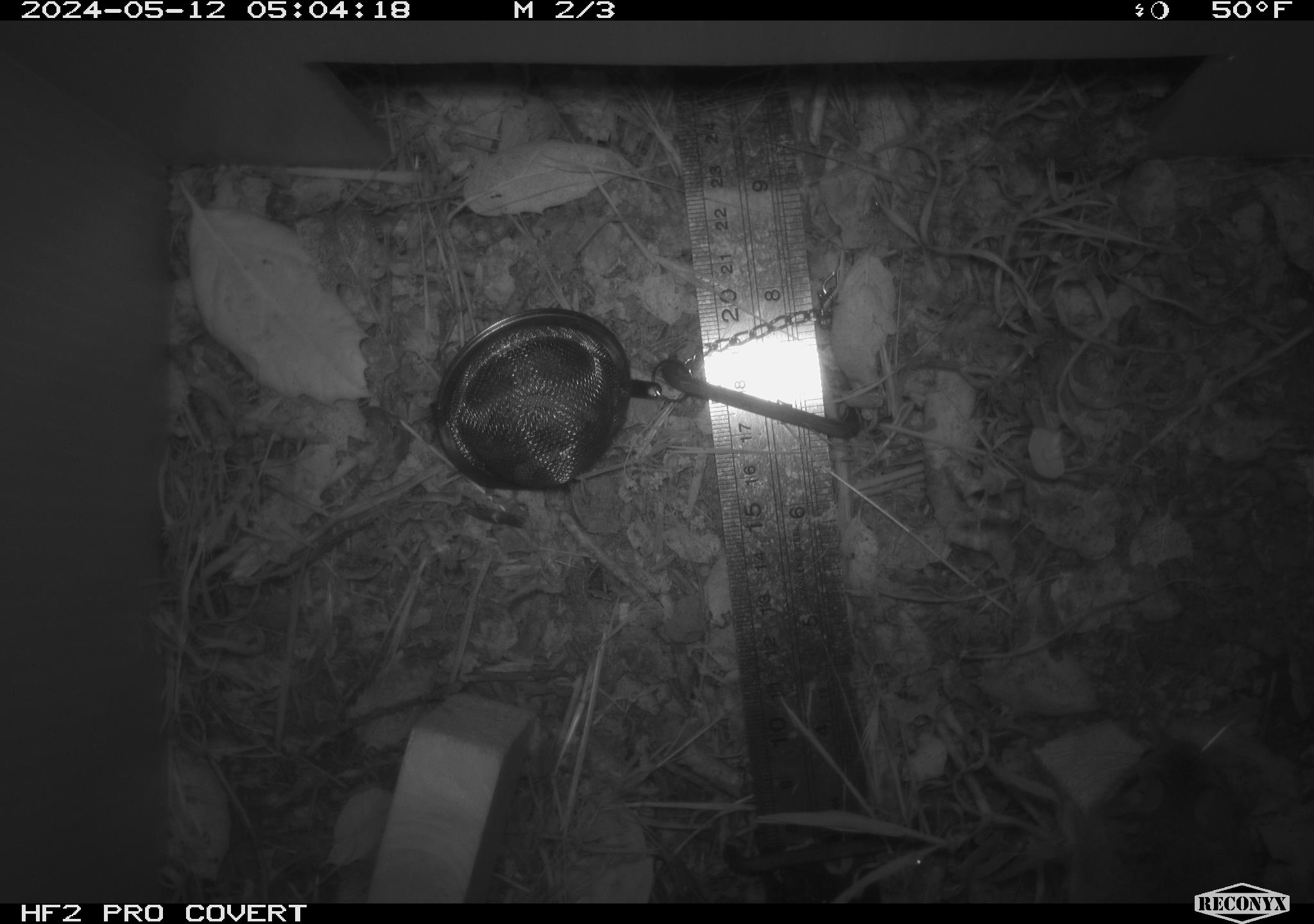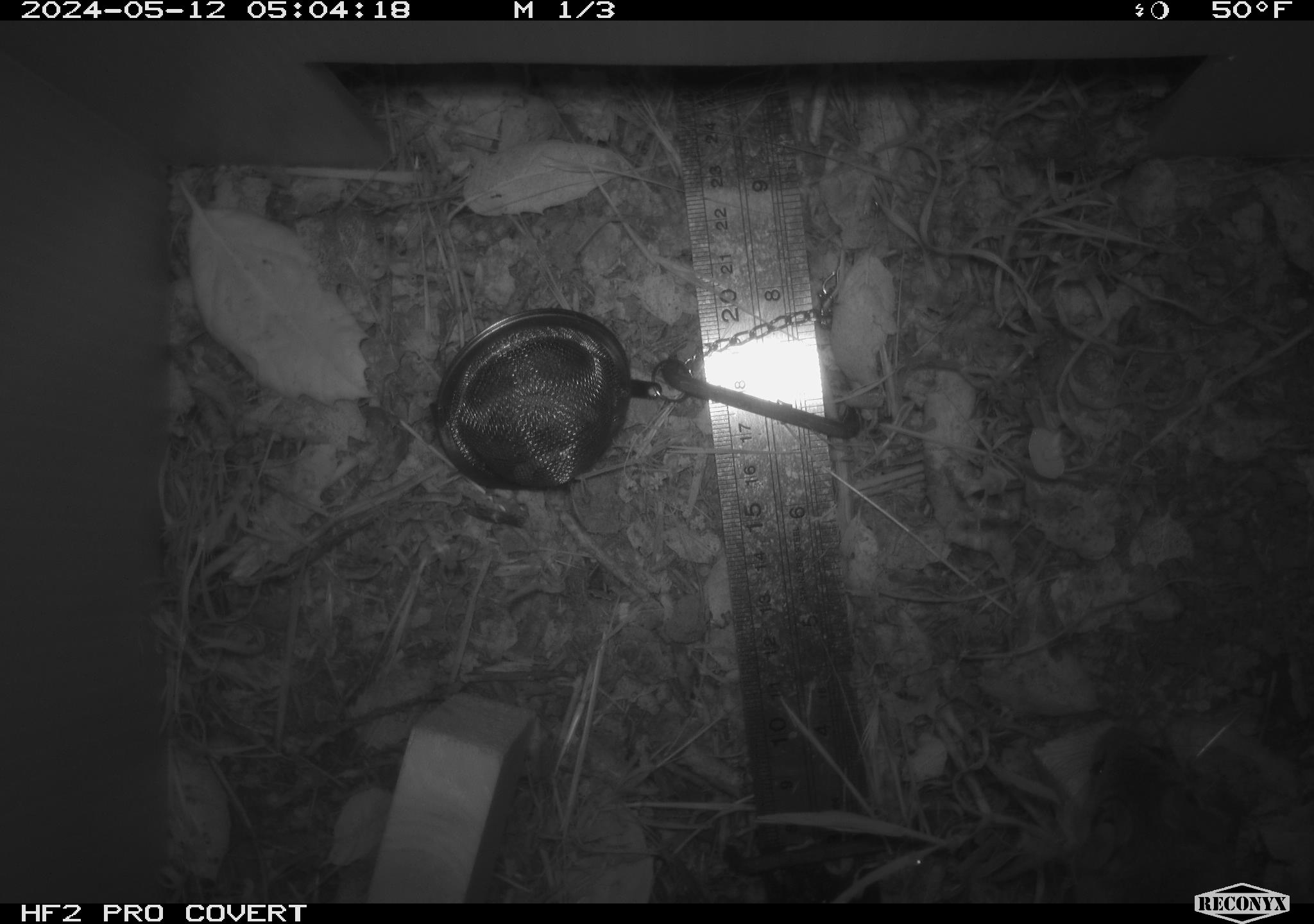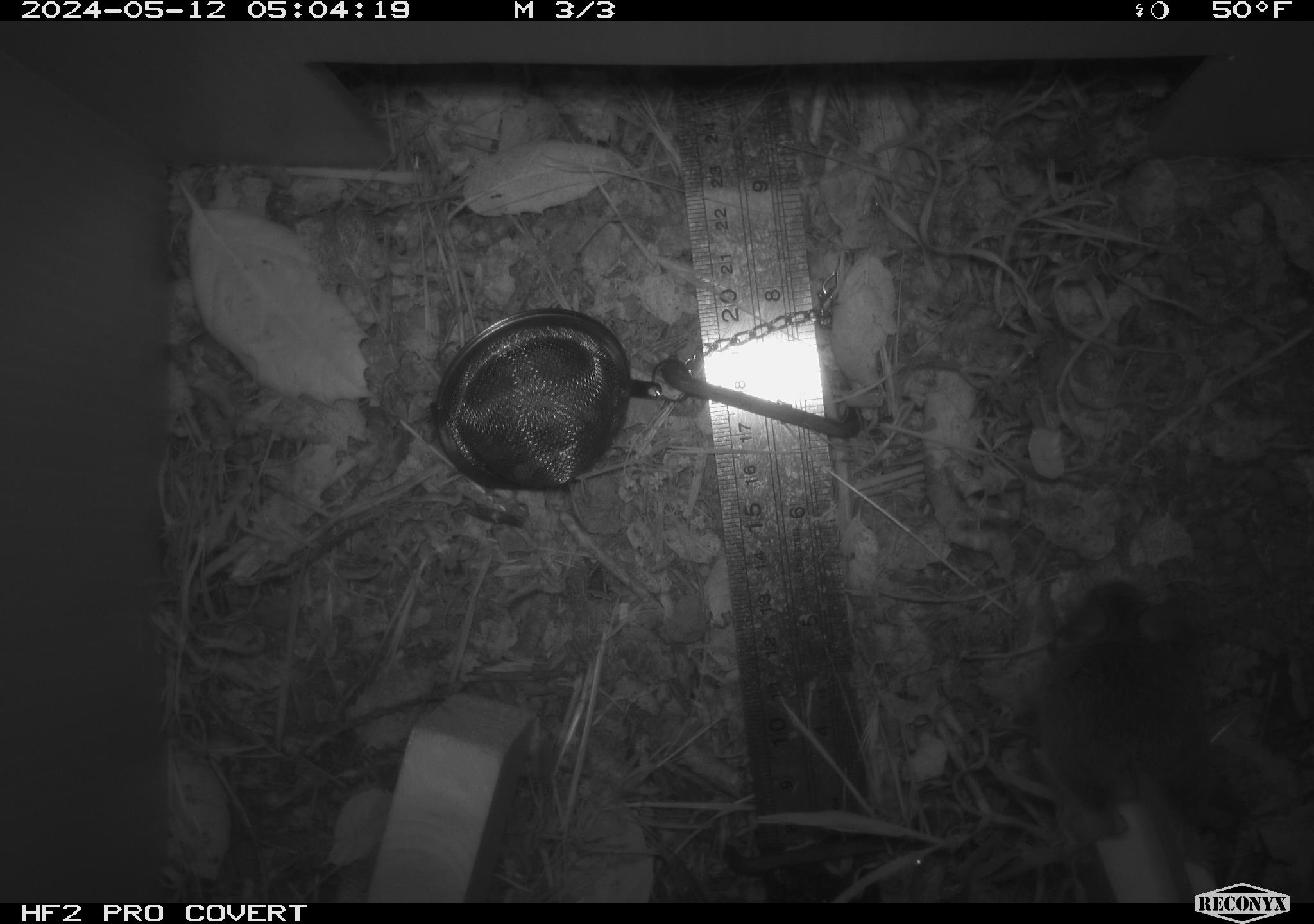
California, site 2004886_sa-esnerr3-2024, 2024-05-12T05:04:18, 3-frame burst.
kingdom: Animalia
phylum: Chordata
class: Mammalia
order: Rodentia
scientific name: Rodentia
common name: rodent